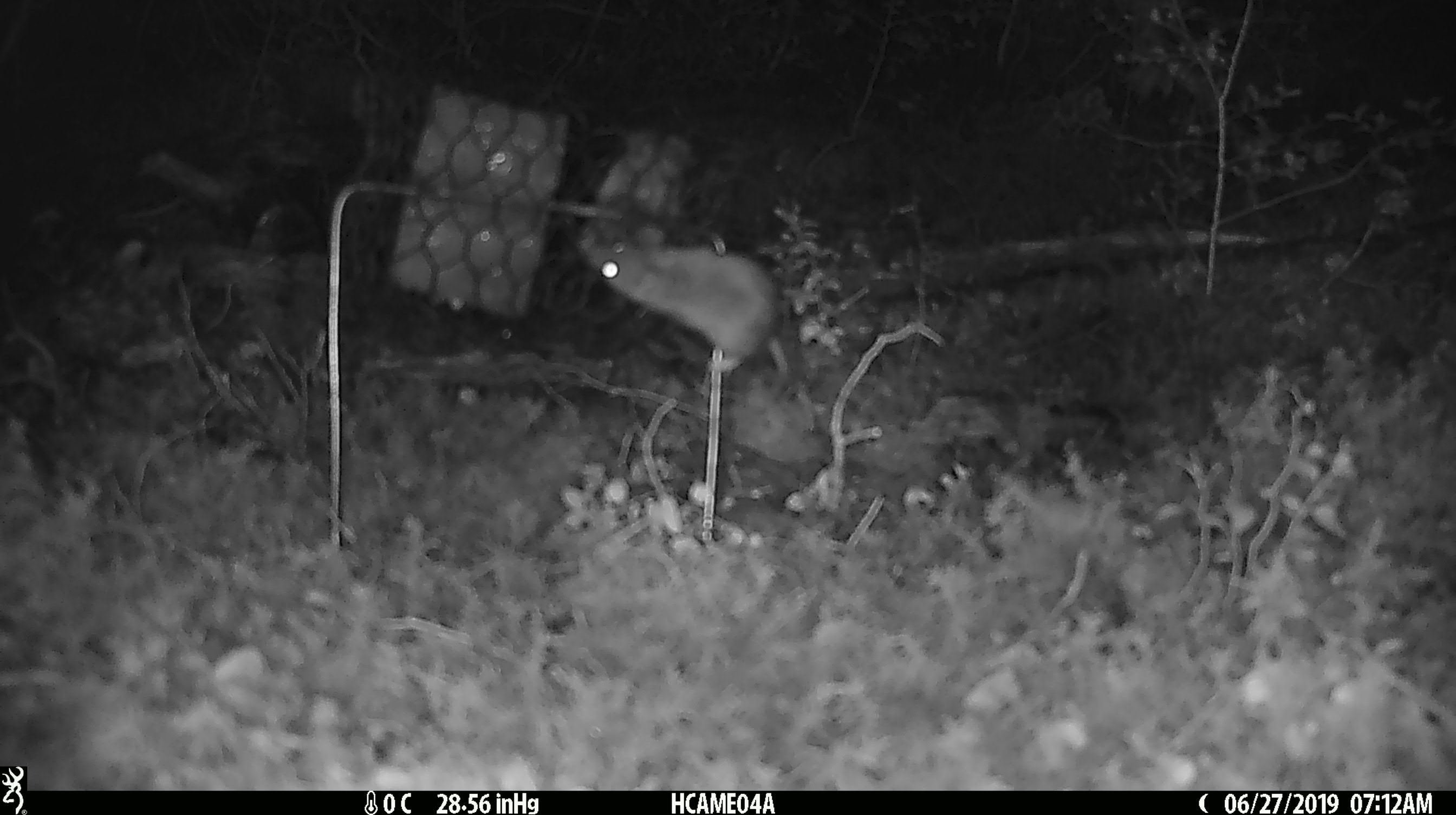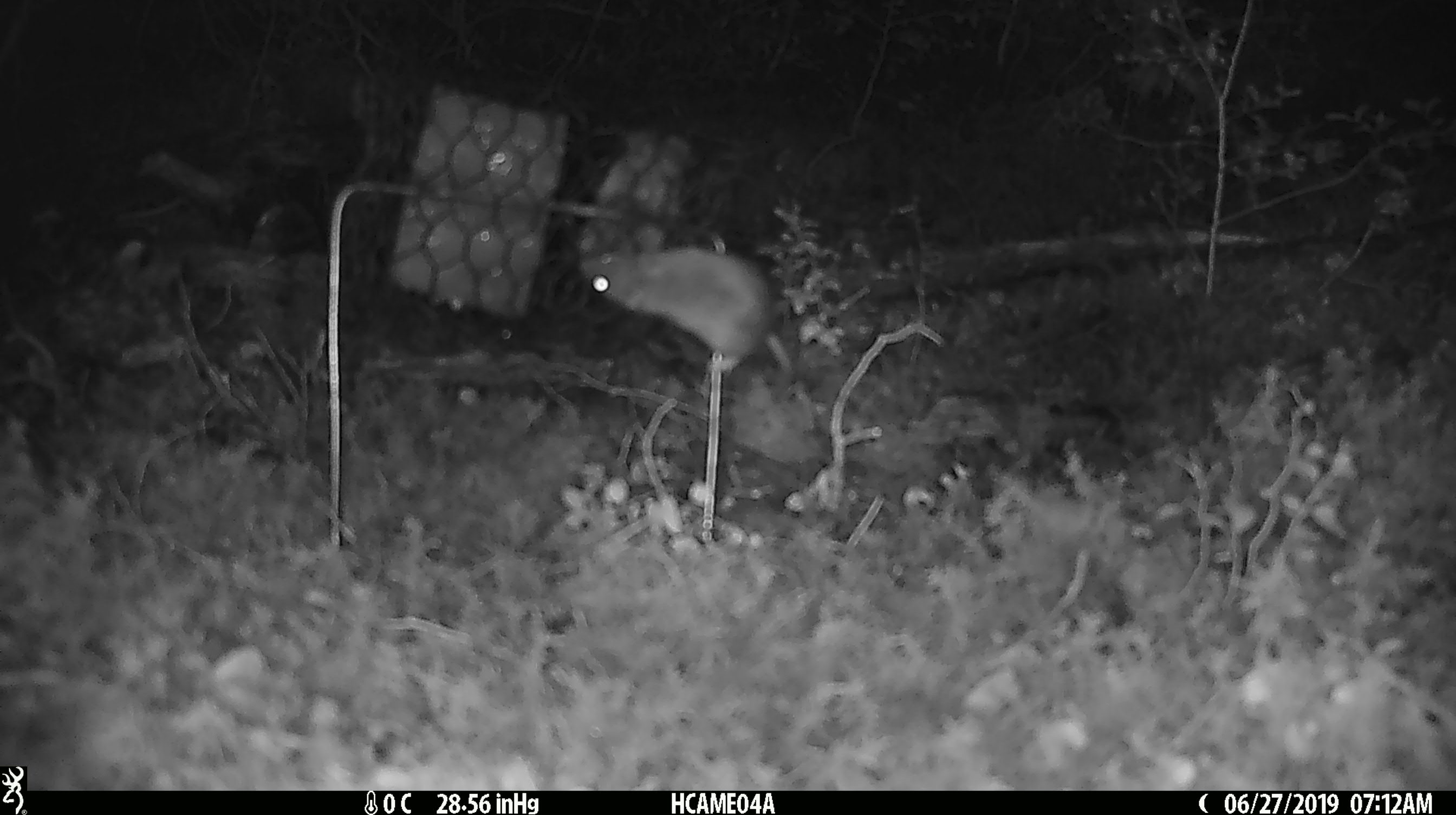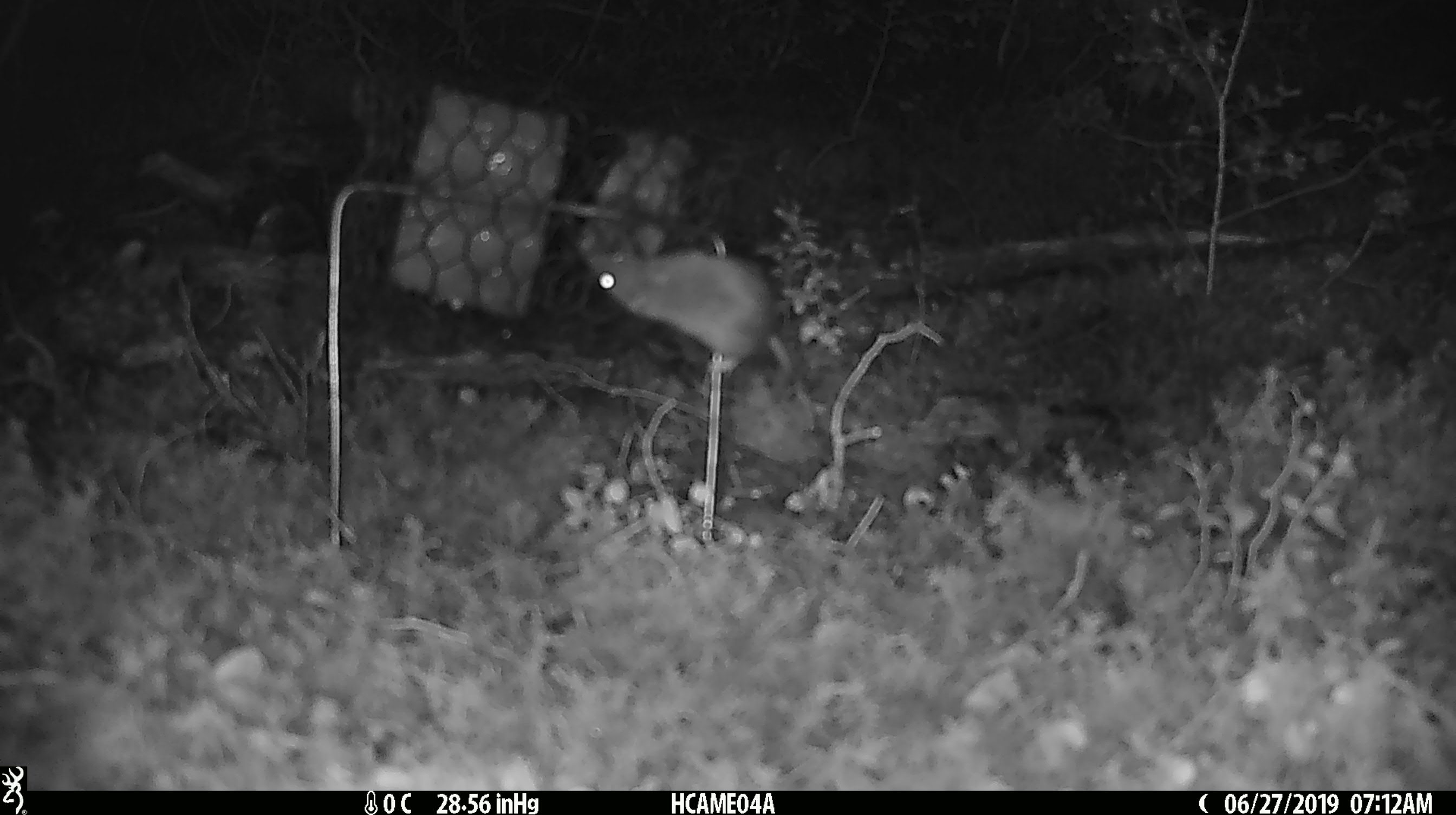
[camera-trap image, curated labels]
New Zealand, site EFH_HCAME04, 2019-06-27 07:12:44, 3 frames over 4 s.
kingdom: Animalia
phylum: Chordata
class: Mammalia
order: Rodentia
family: Muridae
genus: Mus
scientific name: Mus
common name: mouse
Mouse (Mus).